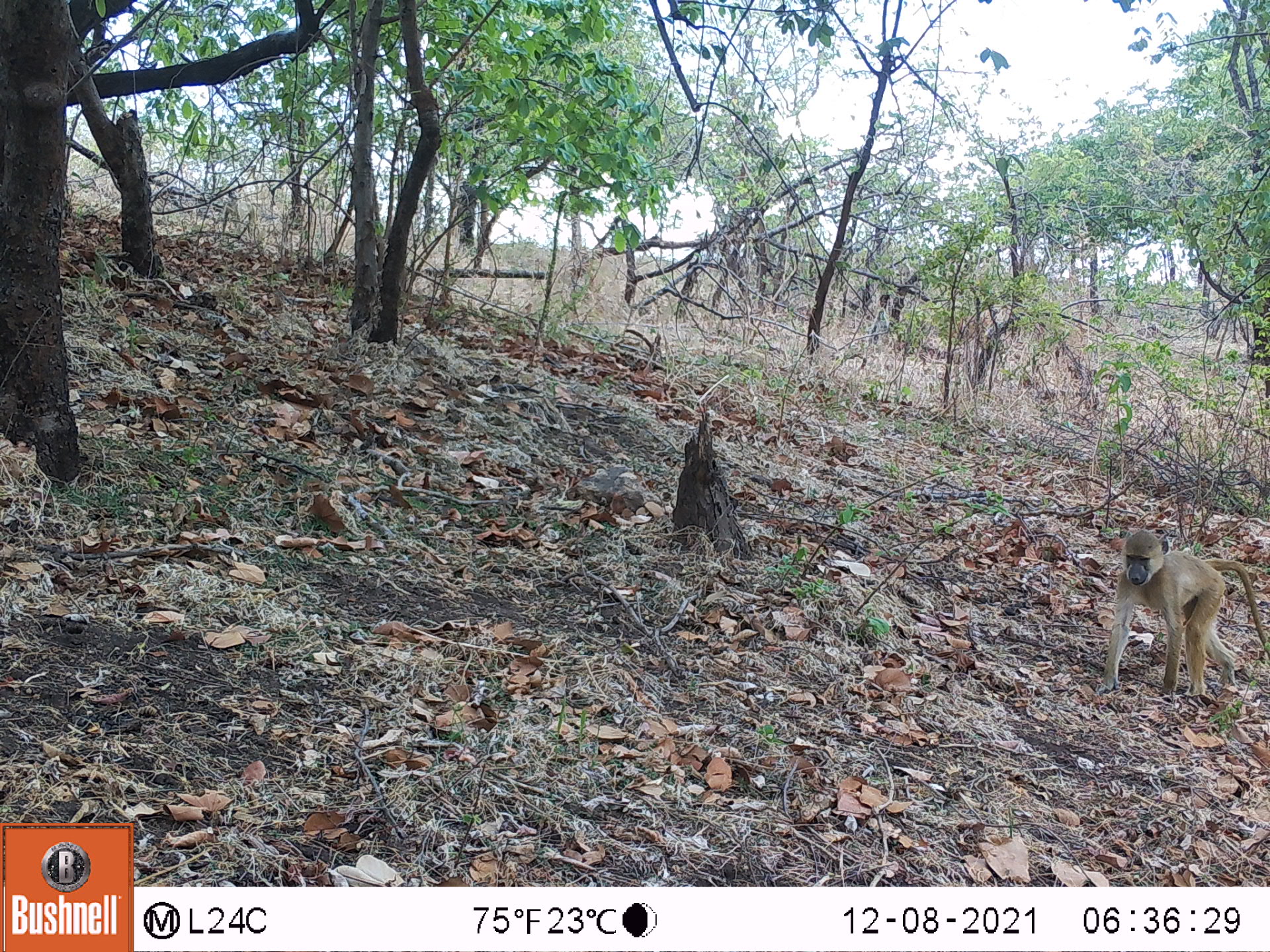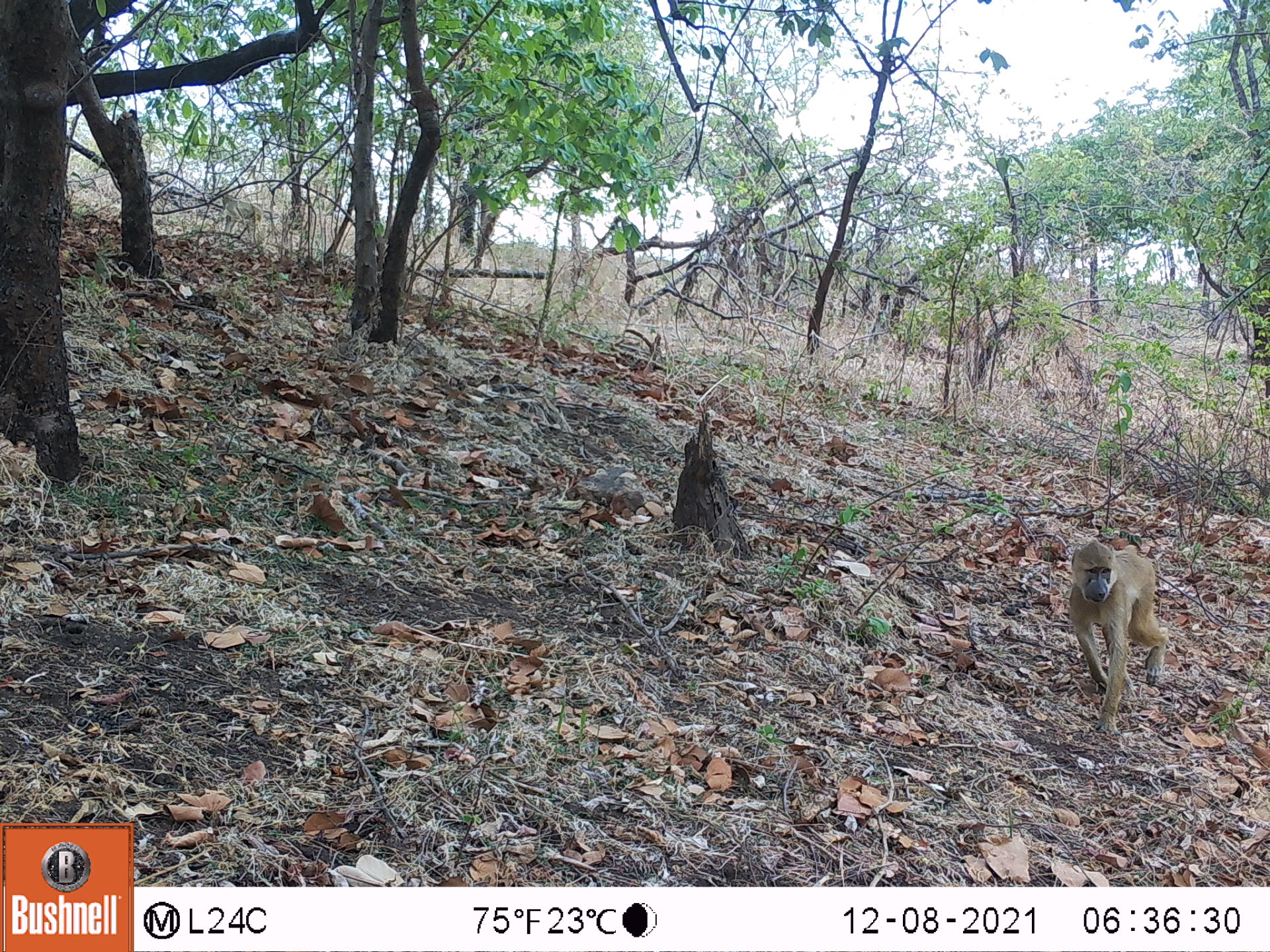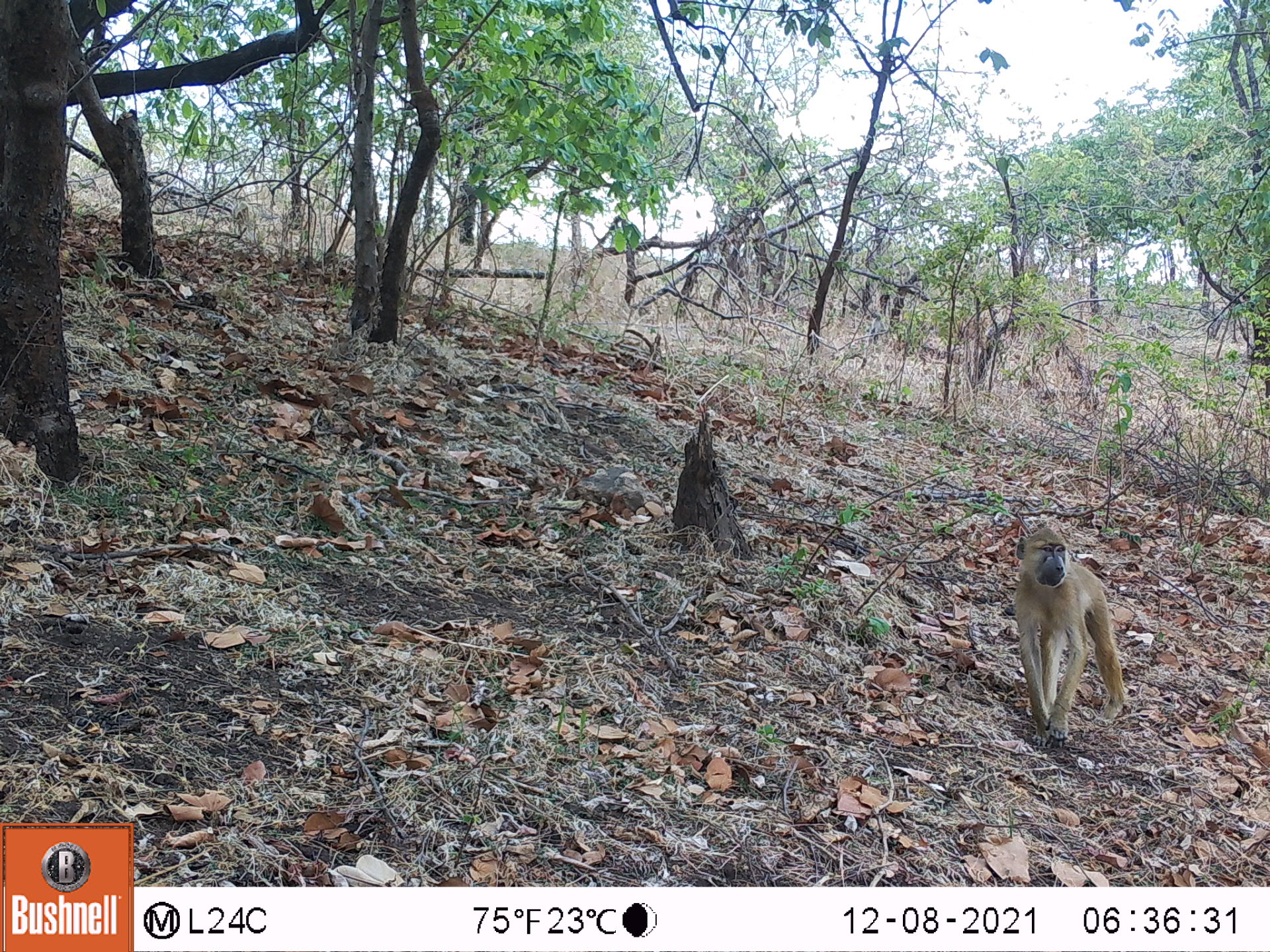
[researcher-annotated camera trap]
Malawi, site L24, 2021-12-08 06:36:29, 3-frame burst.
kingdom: Animalia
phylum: Chordata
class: Mammalia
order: Primates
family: Cercopithecidae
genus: Papio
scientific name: Papio cynocephalus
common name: yellow baboon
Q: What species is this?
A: Yellow baboon (Papio cynocephalus).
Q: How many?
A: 1.